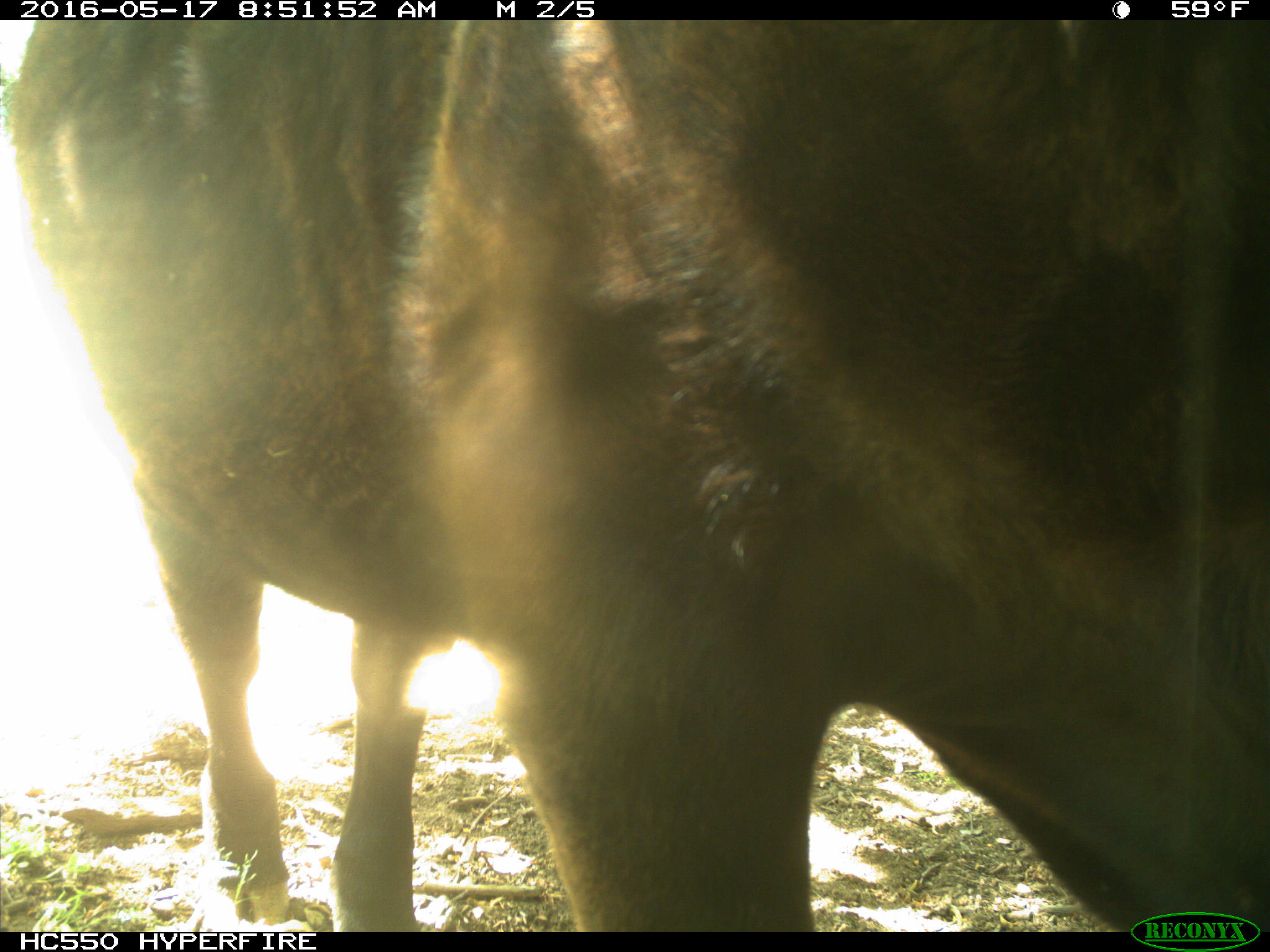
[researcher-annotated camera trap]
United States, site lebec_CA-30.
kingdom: Animalia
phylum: Chordata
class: Mammalia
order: Artiodactyla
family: Bovidae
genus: Bos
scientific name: Bos taurus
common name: domestic cow